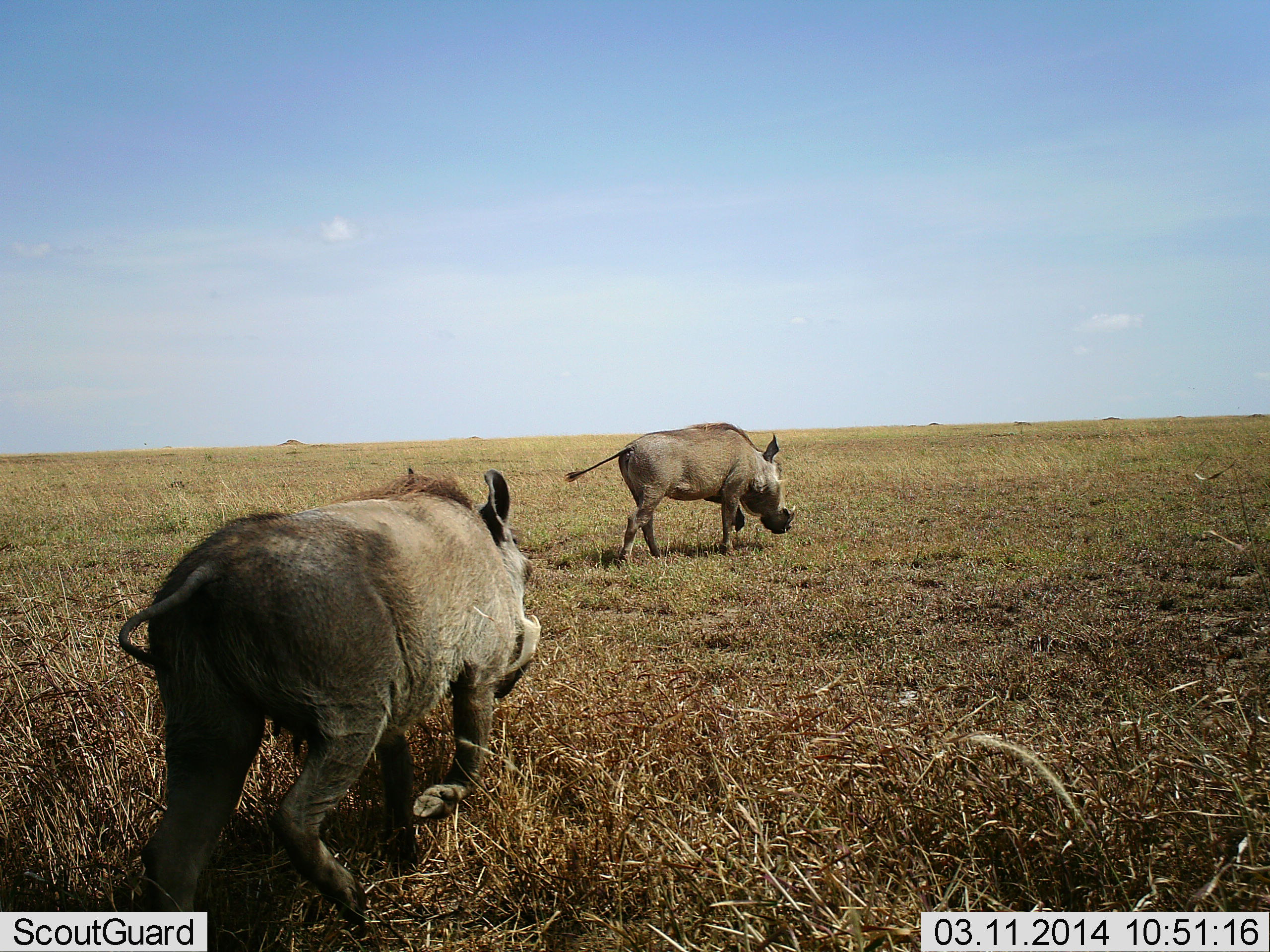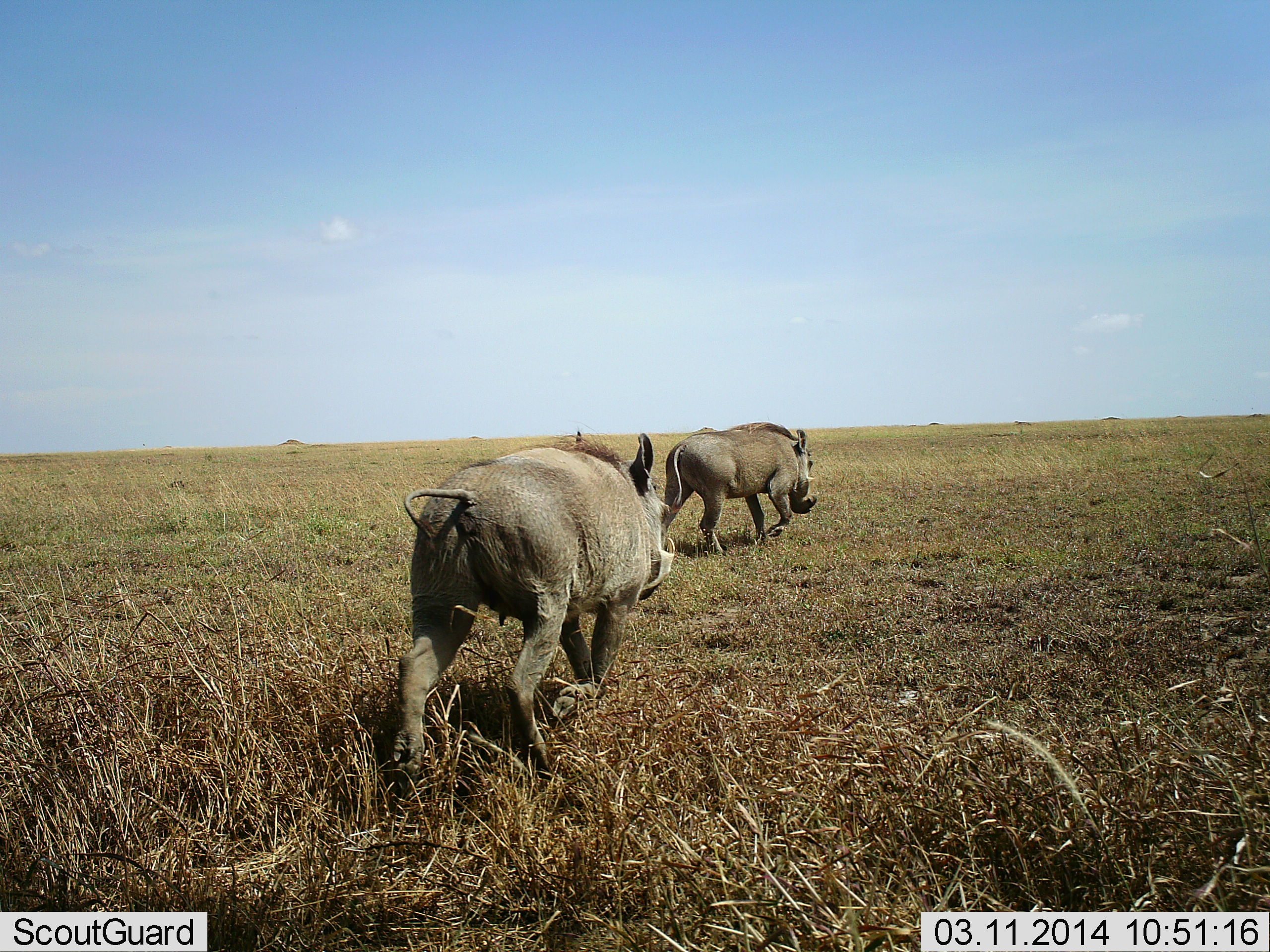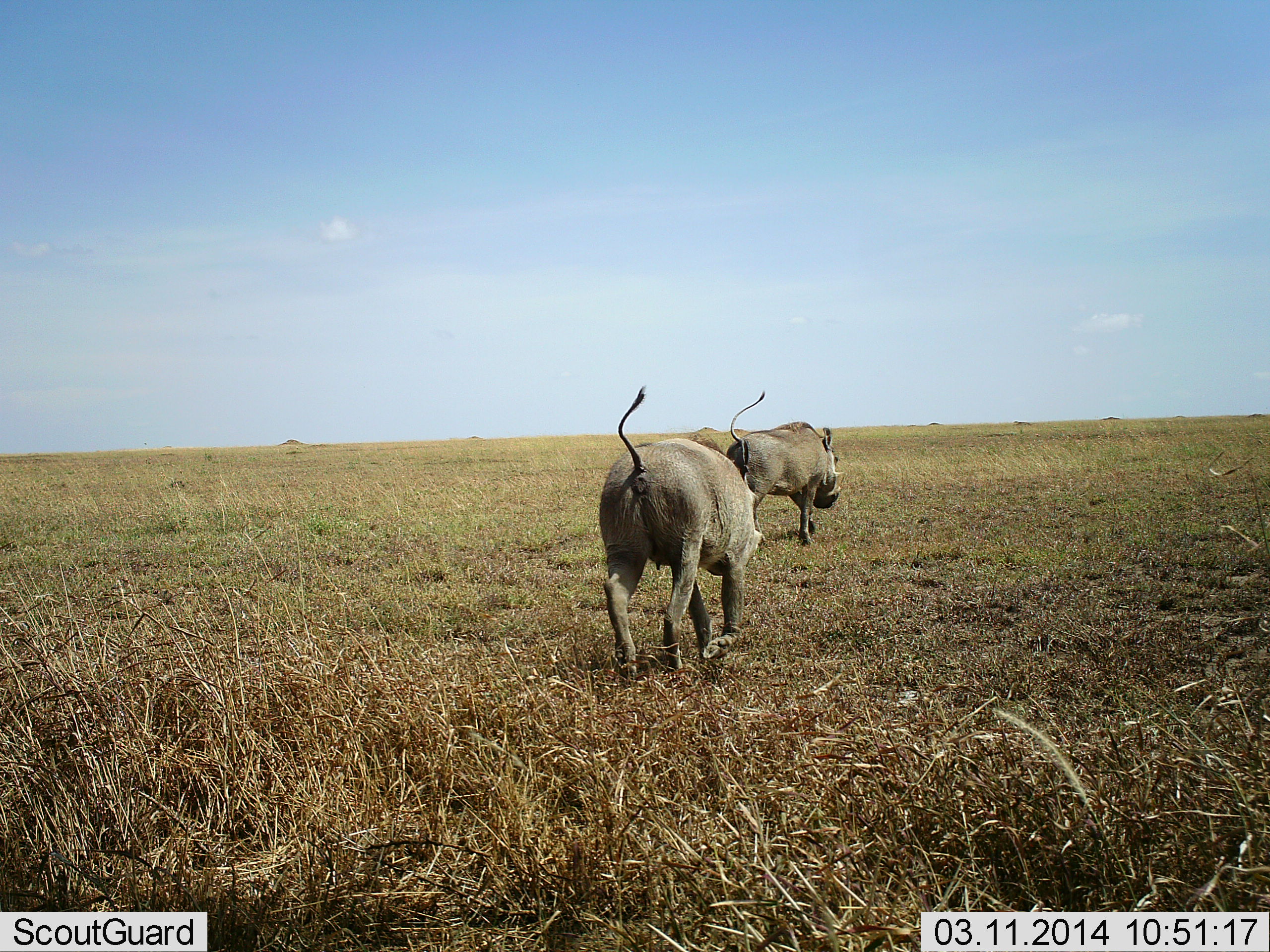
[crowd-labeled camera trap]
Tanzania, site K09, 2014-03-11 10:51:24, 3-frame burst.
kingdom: Animalia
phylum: Chordata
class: Mammalia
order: Artiodactyla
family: Suidae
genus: Phacochoerus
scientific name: Phacochoerus africanus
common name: warthog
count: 2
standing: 10%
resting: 0%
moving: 100%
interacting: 0%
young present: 0%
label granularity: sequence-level